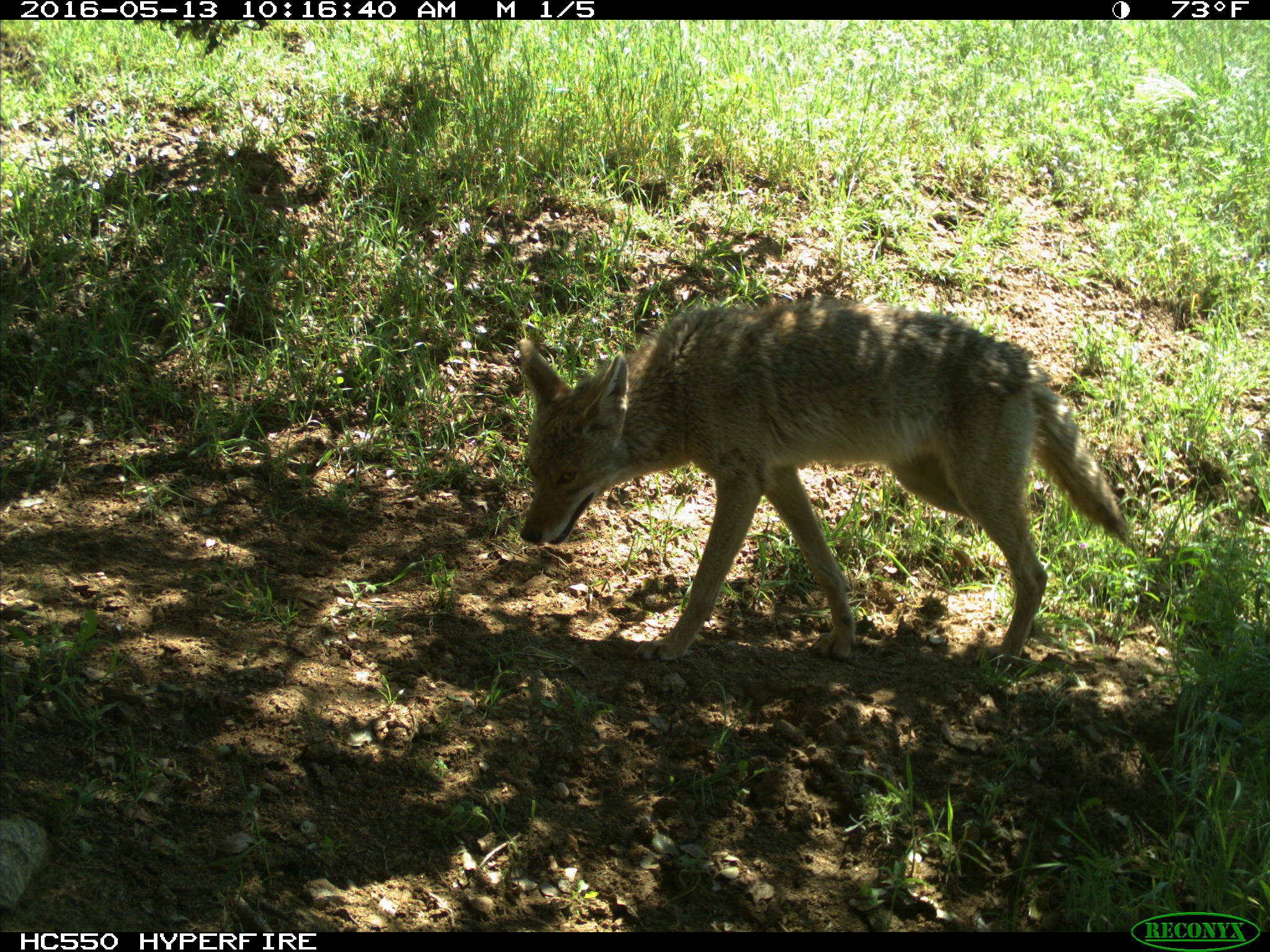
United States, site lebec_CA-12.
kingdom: Animalia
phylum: Chordata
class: Mammalia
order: Carnivora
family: Canidae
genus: Canis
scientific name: Canis latrans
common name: coyote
Canis latrans (coyote).